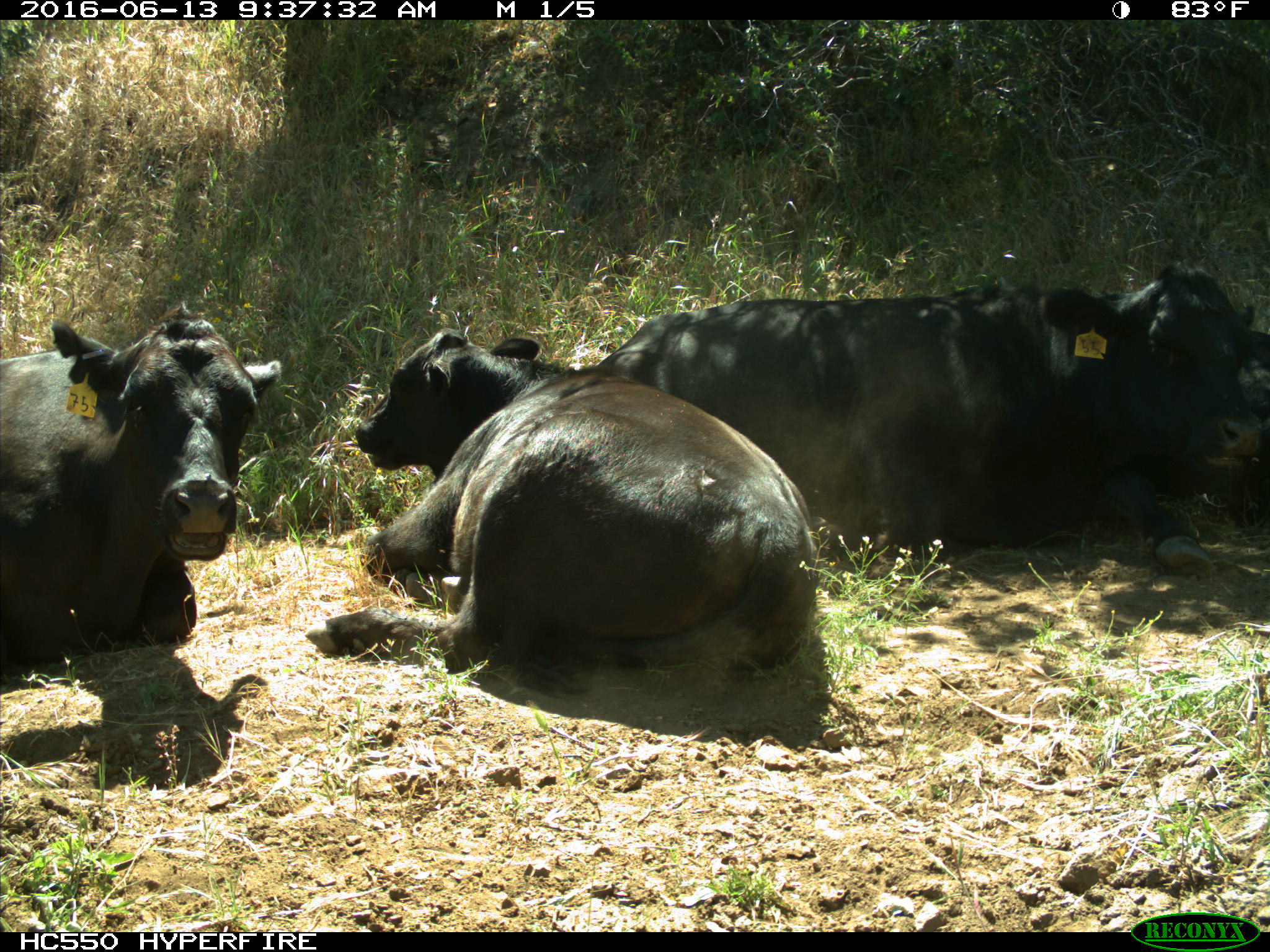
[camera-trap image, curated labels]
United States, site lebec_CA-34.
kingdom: Animalia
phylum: Chordata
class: Mammalia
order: Artiodactyla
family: Bovidae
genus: Bos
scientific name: Bos taurus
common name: domestic cow